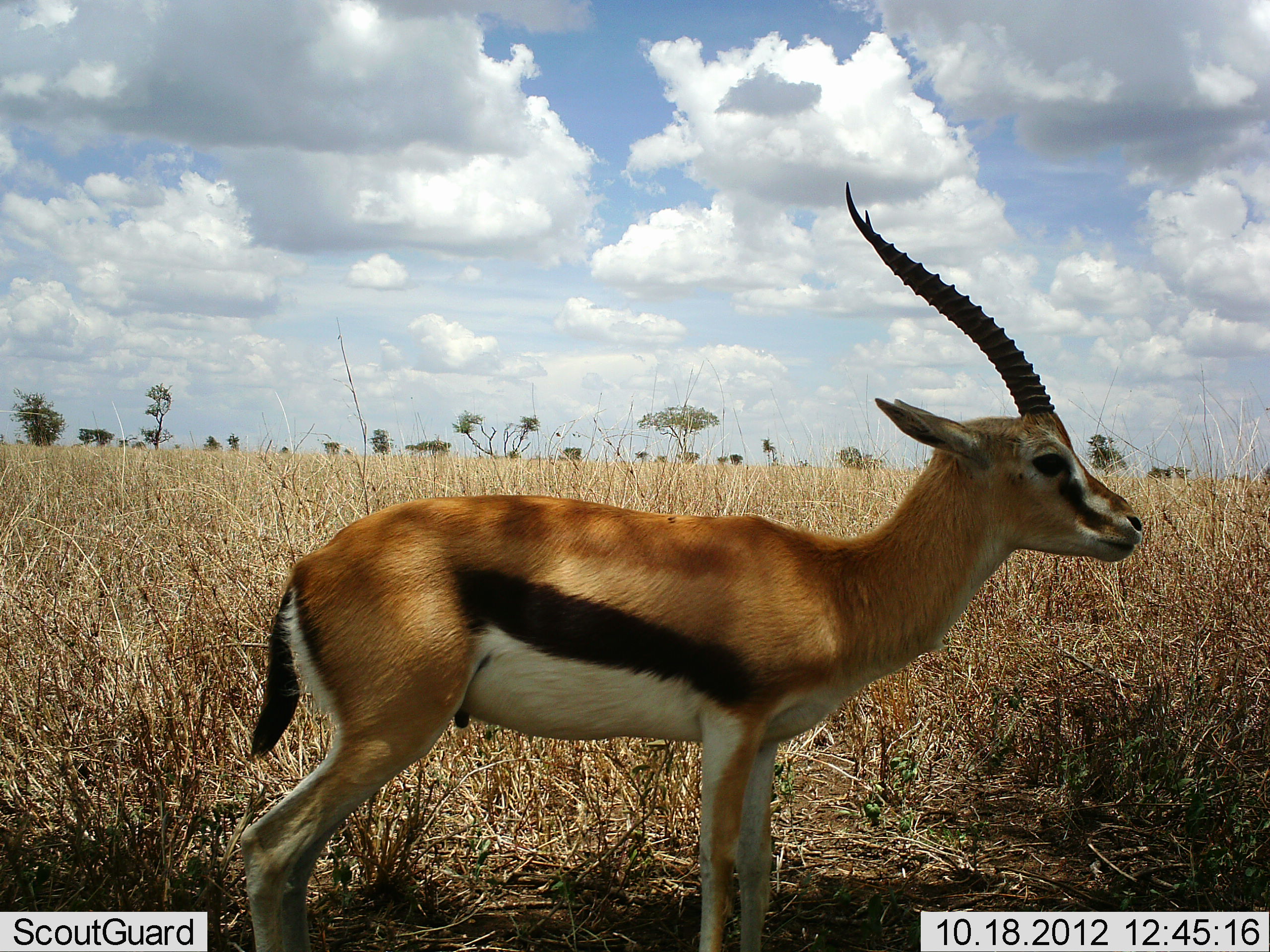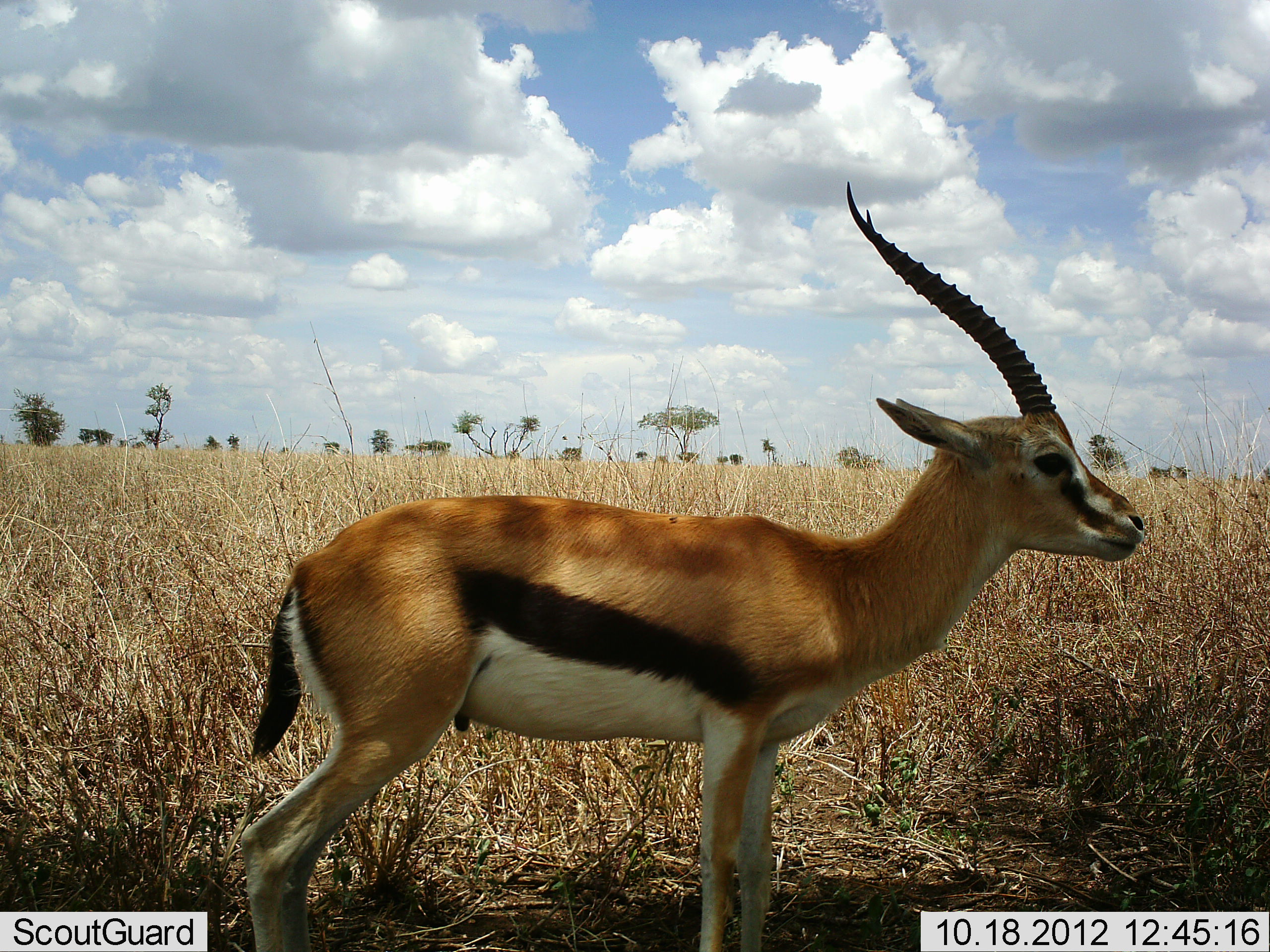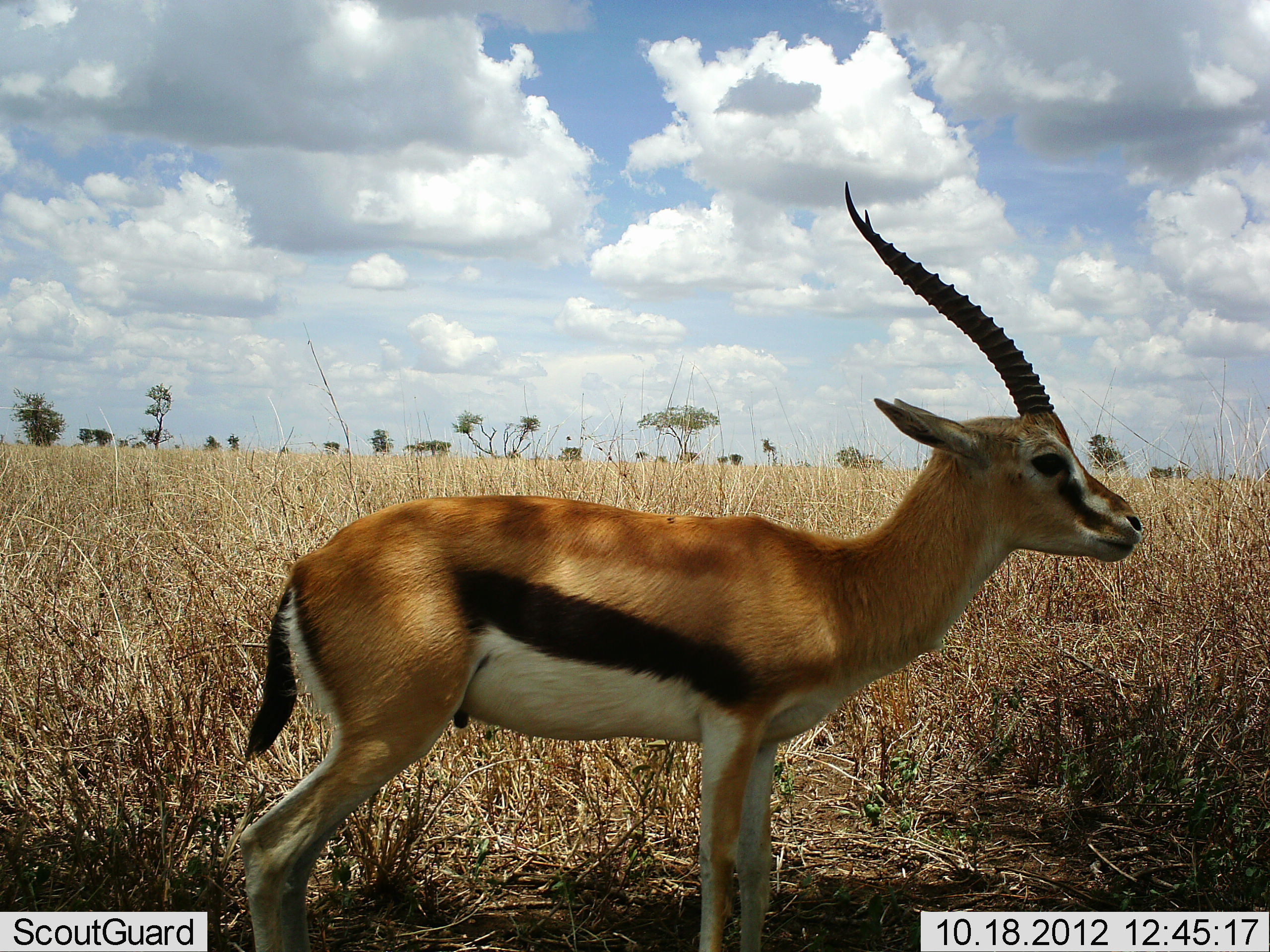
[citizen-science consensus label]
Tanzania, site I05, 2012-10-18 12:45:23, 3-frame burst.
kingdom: Animalia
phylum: Chordata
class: Mammalia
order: Artiodactyla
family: Bovidae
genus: Eudorcas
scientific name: Eudorcas thomsonii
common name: thomson's gazelle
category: gazellethomsons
Gazellethomsons (thomson's gazelle) (Eudorcas thomsonii), count 1. Behavior (volunteer vote fractions): standing 100%, resting 0%, moving 0%, interacting 0%. Young present (vote fraction): 0%. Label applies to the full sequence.